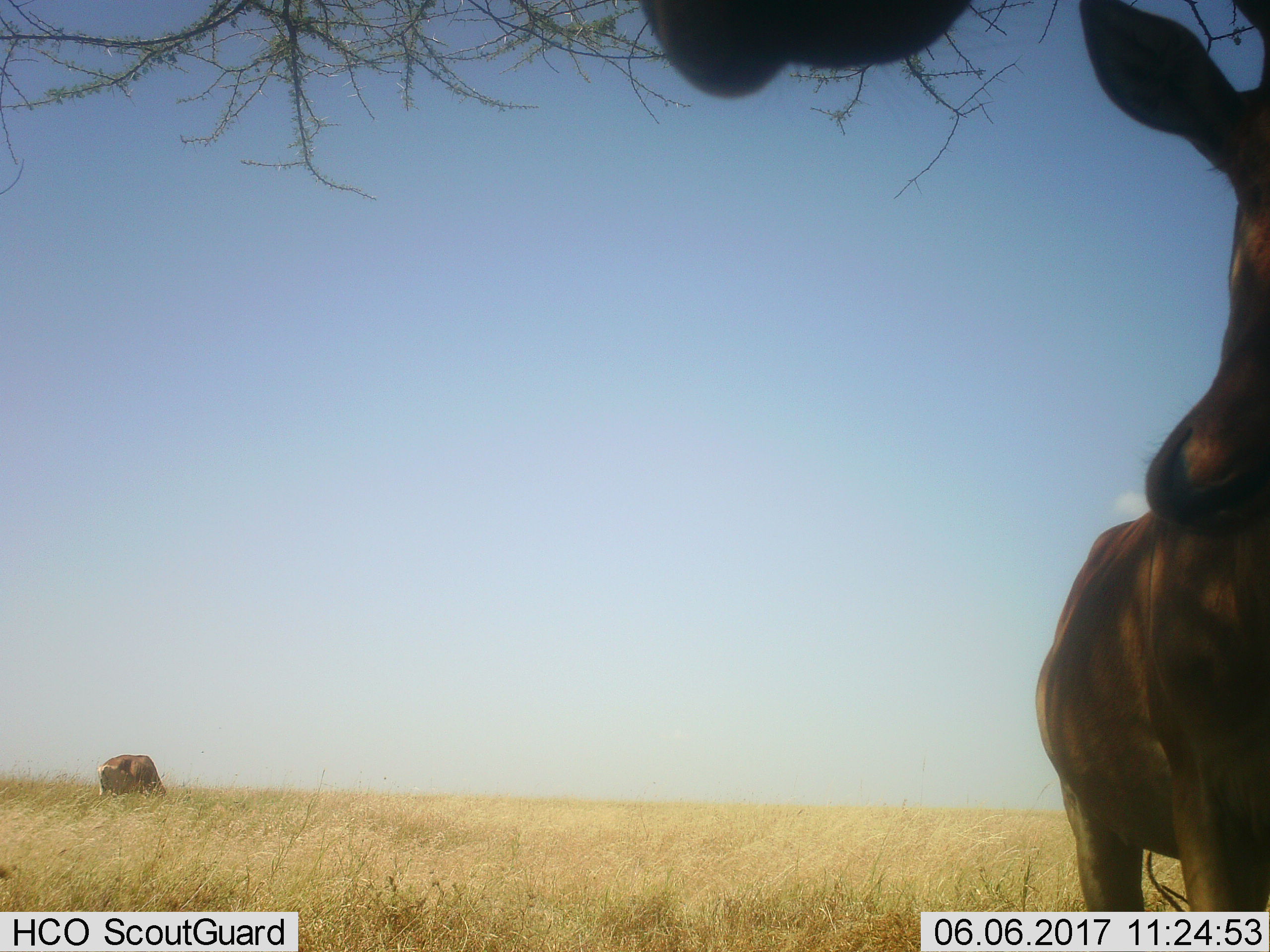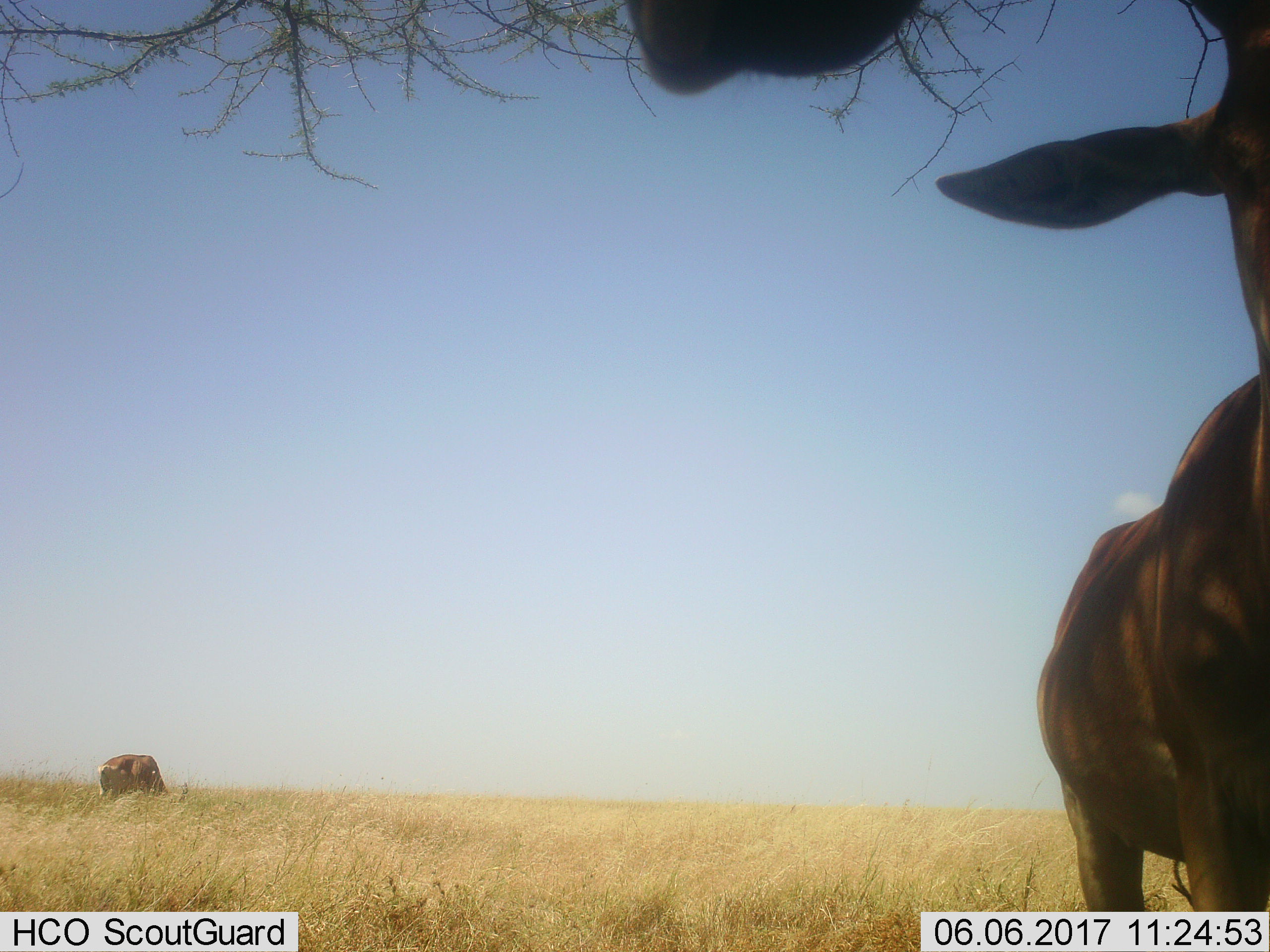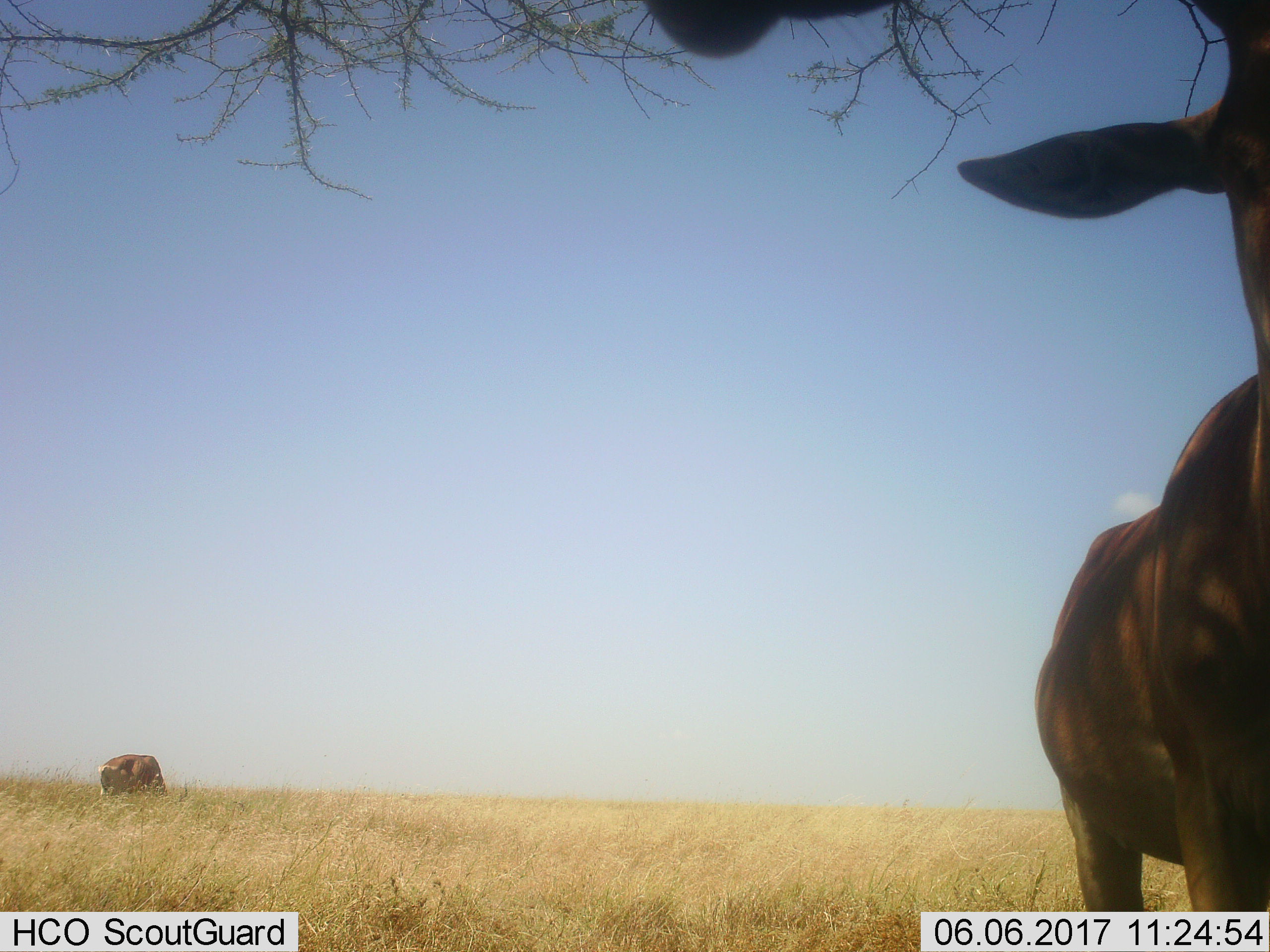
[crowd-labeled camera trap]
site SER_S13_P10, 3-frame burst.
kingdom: Animalia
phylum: Chordata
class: Mammalia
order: Artiodactyla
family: Bovidae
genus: Alcelaphus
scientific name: Alcelaphus buselaphus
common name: hartebeest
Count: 2.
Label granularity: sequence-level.